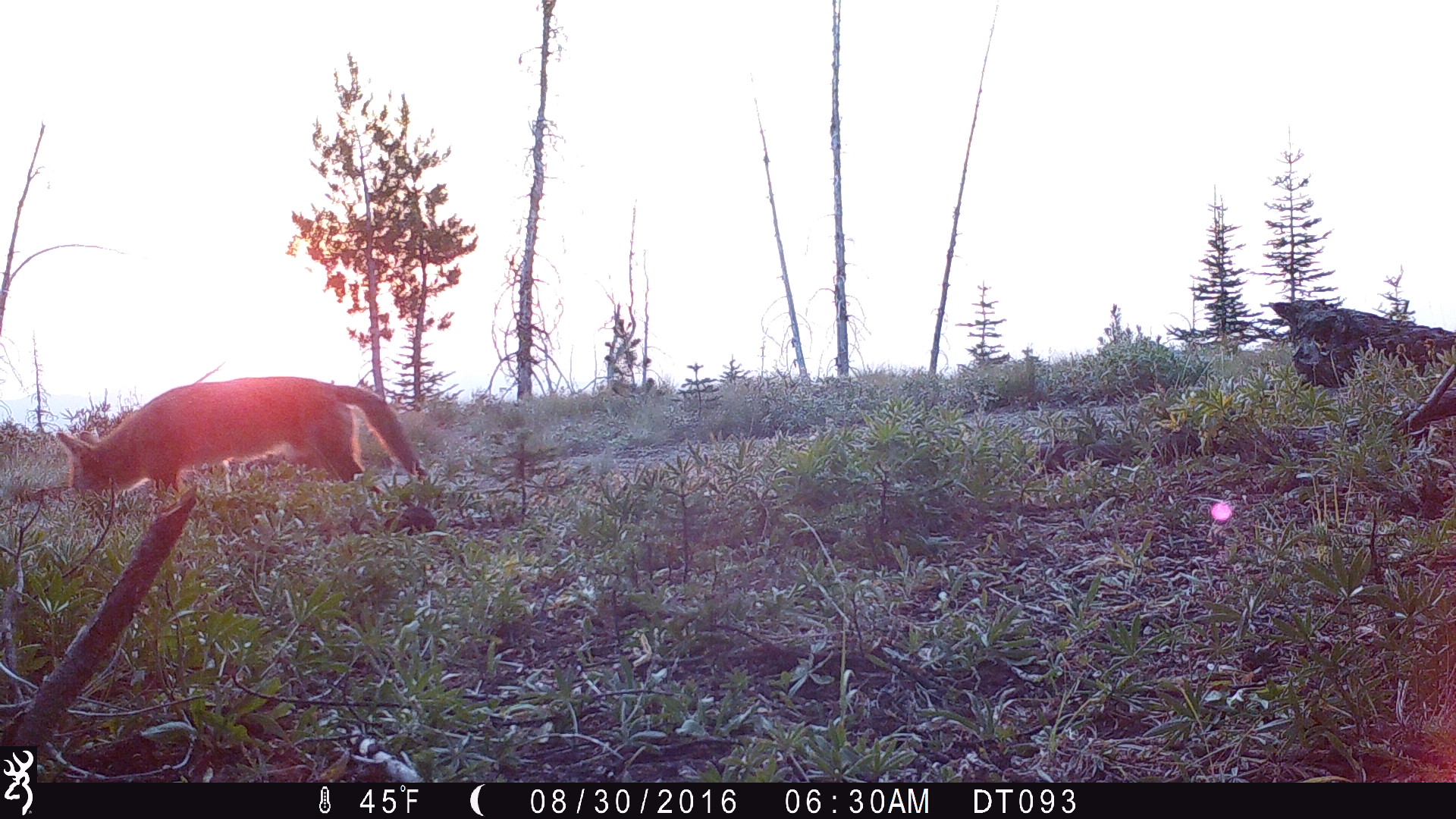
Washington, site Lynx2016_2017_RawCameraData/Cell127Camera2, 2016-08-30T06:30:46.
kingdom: Animalia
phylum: Chordata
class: Mammalia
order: Carnivora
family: Canidae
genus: Canis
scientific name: Canis latrans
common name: coyote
Canis latrans (coyote). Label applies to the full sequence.